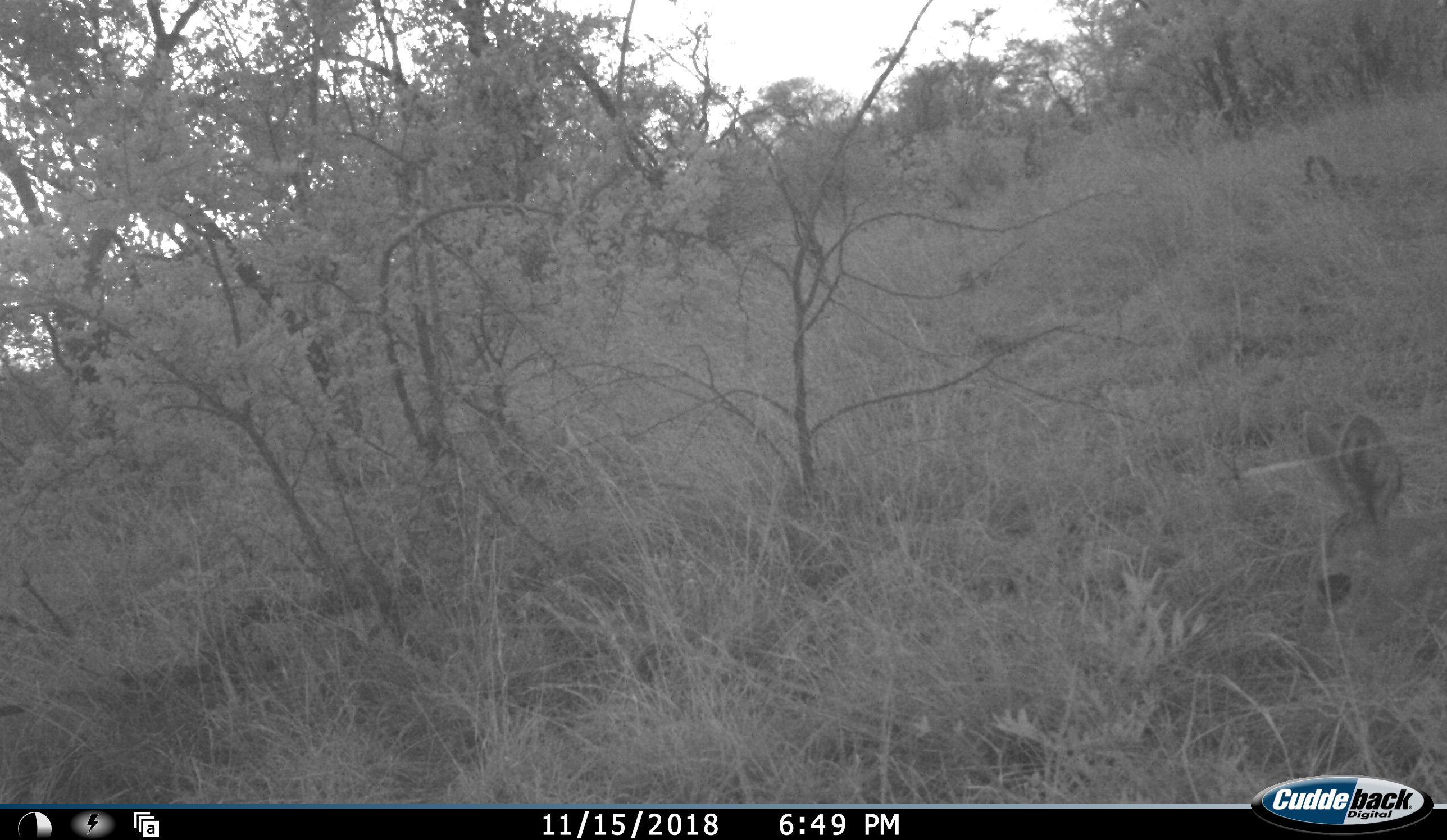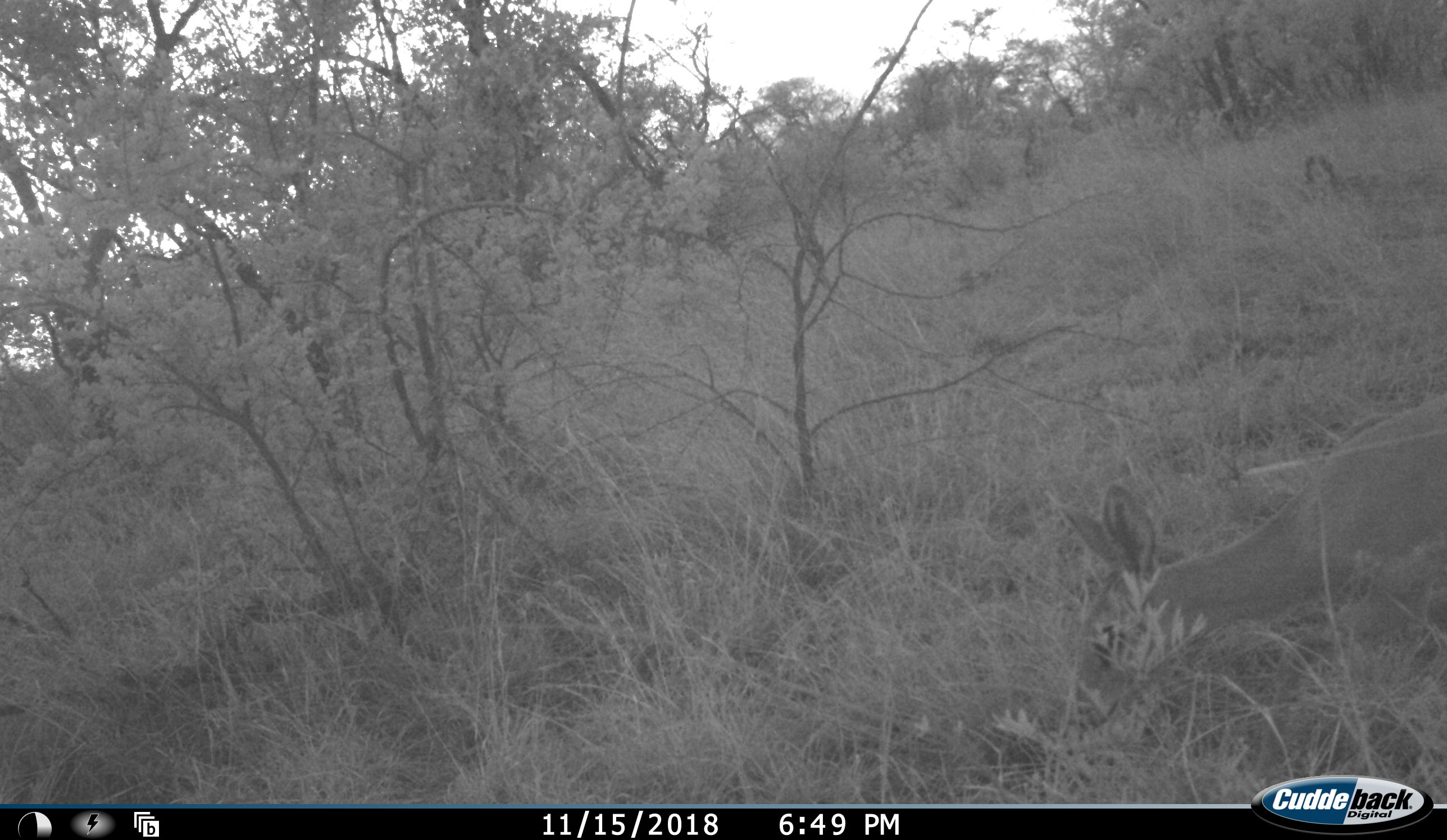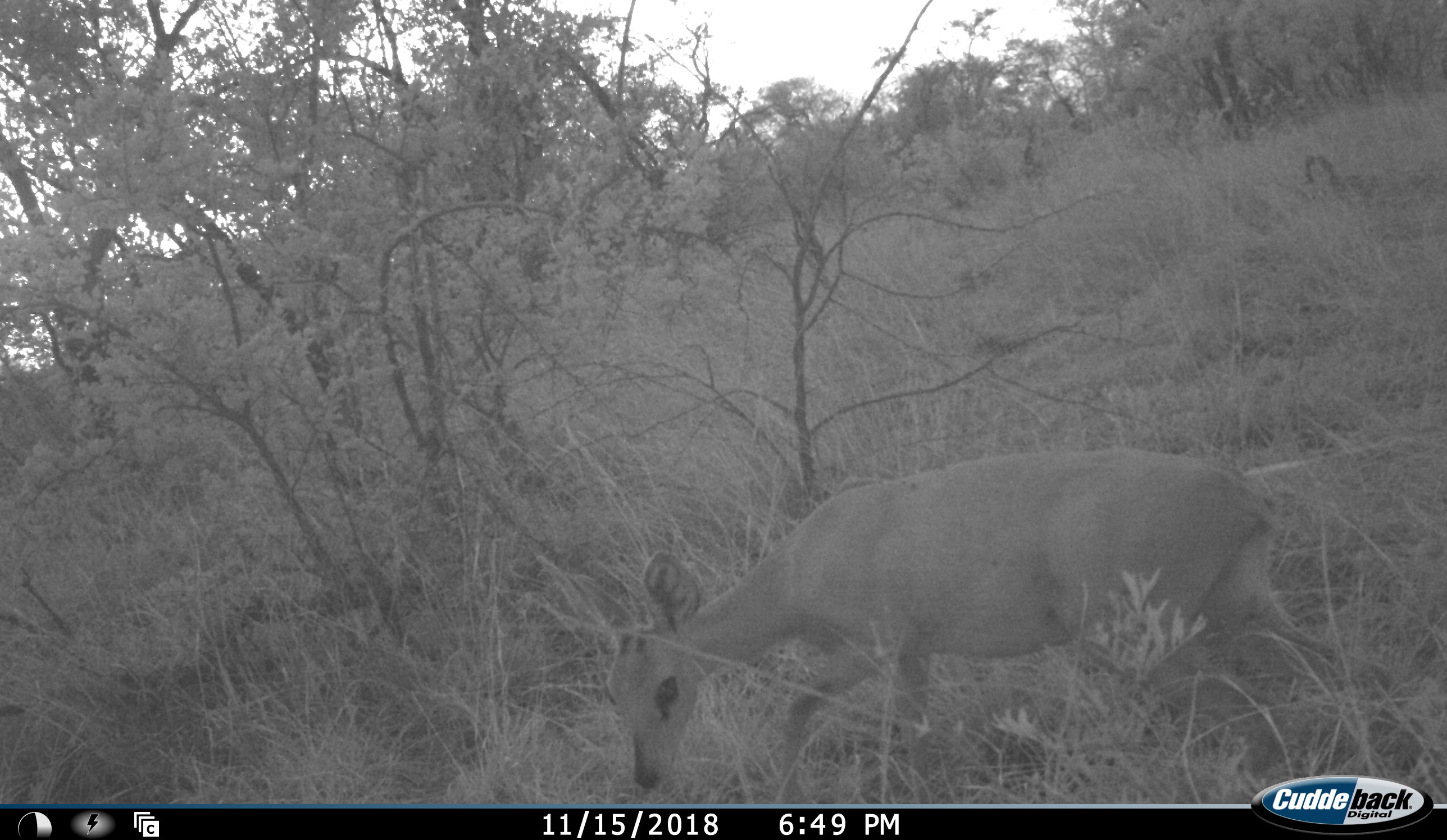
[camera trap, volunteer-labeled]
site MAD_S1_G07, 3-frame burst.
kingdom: Animalia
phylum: Chordata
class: Mammalia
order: Artiodactyla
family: Bovidae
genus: Raphicerus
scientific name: Raphicerus campestris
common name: steenbok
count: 1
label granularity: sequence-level